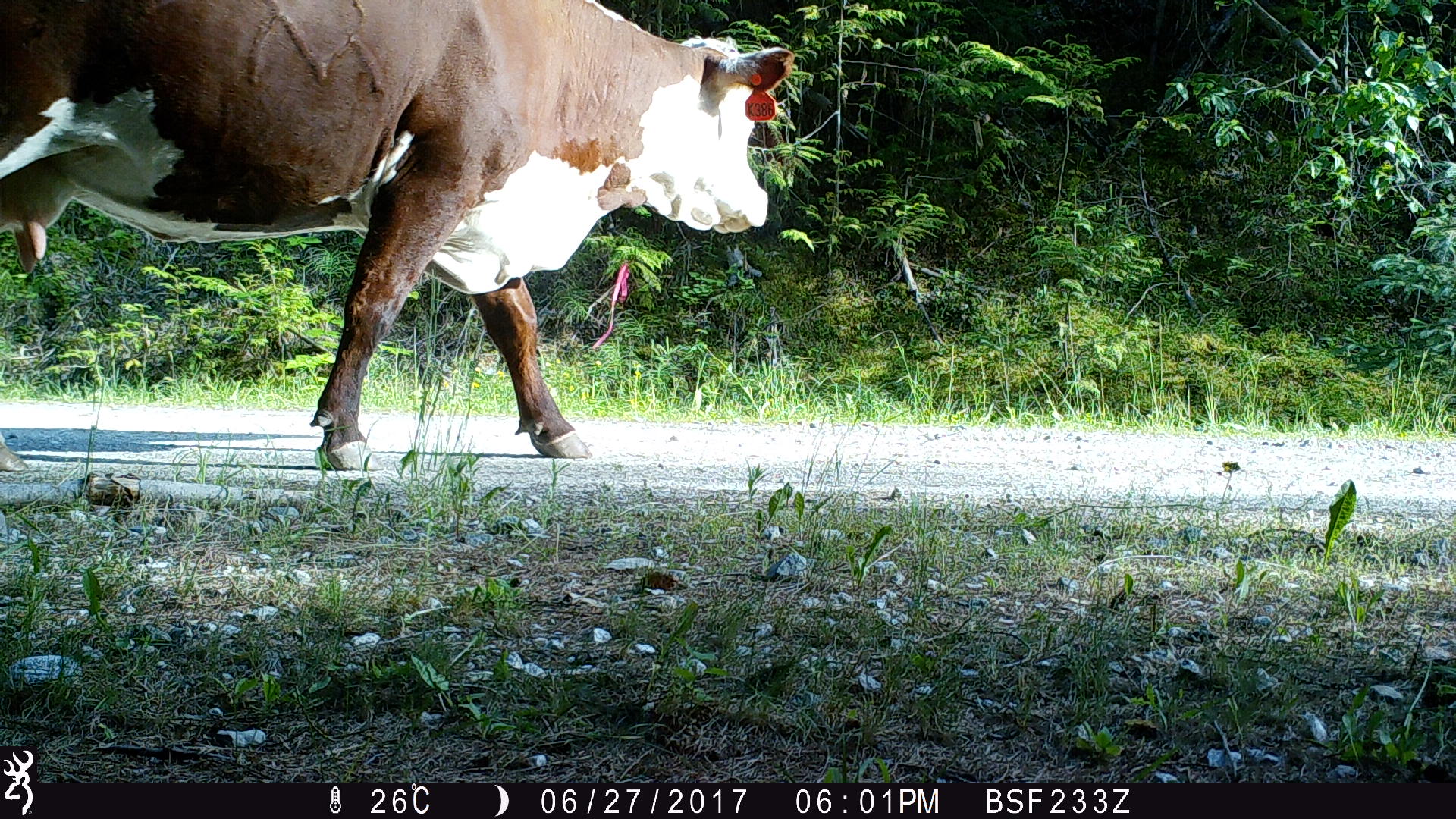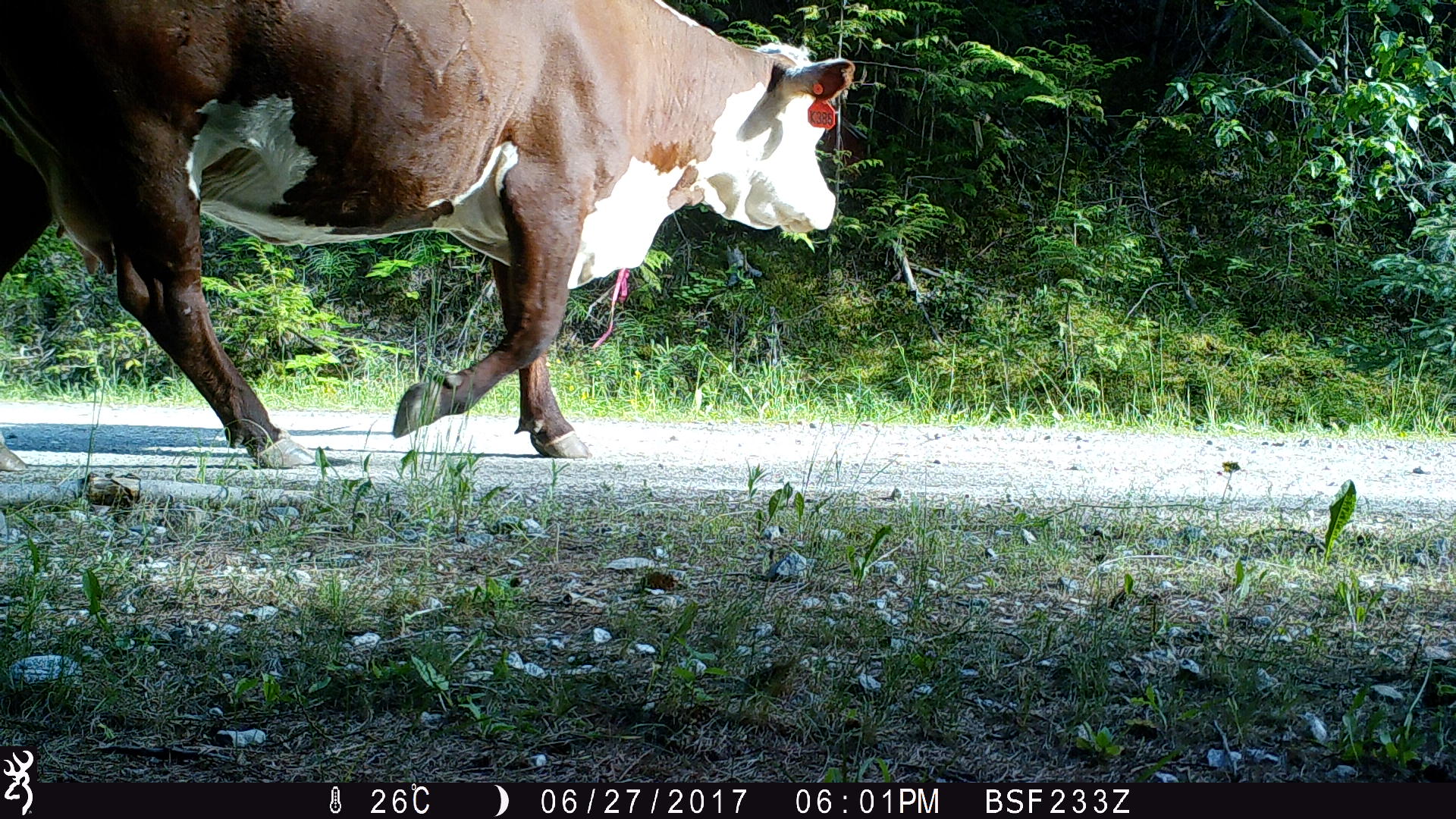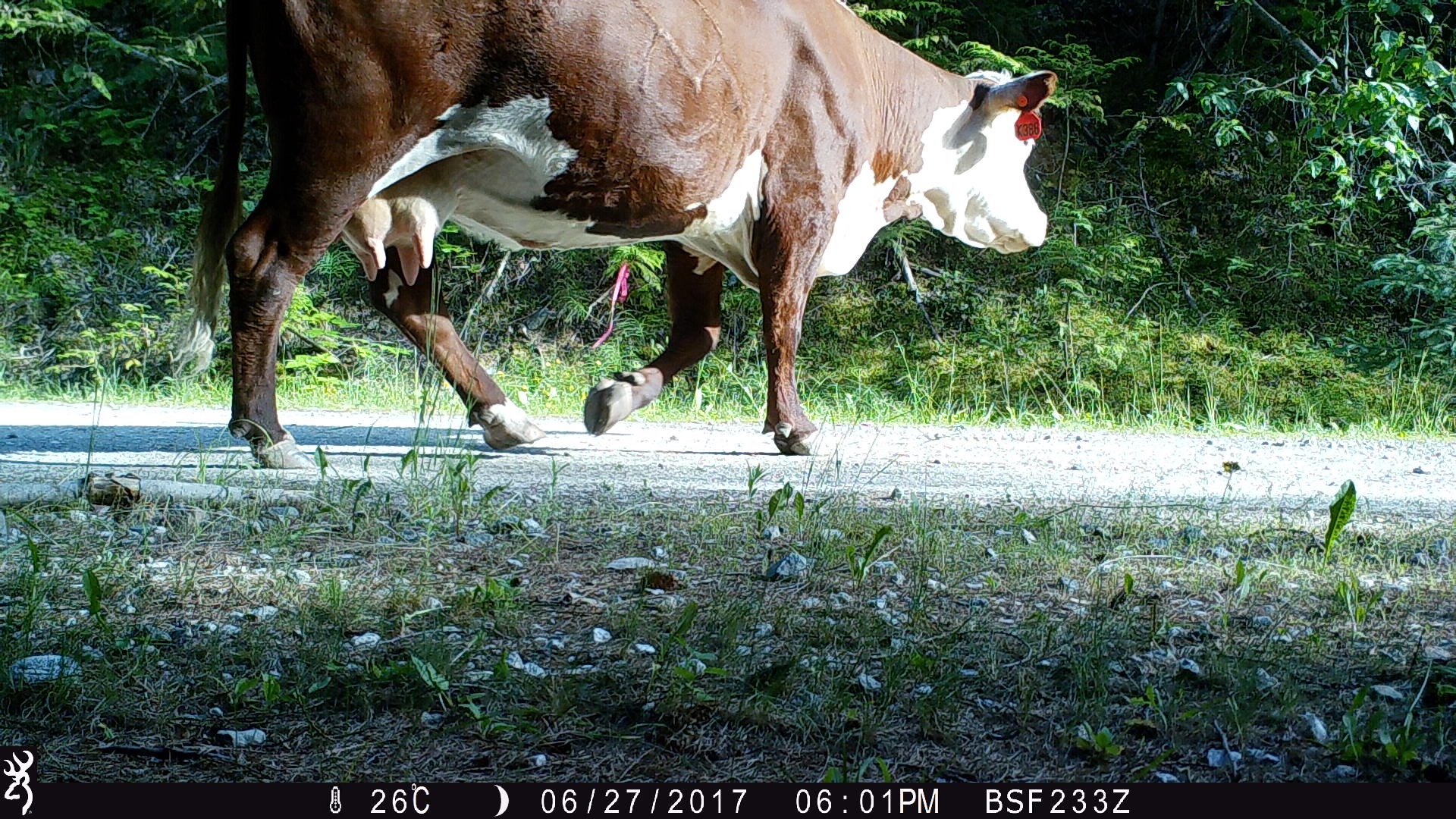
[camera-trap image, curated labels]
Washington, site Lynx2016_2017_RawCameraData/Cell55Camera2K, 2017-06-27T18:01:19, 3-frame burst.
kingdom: Animalia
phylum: Chordata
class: Mammalia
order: Artiodactyla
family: Bovidae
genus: Bos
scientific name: Bos taurus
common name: domestic cattle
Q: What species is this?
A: Domestic cattle (Bos taurus).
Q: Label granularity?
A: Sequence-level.